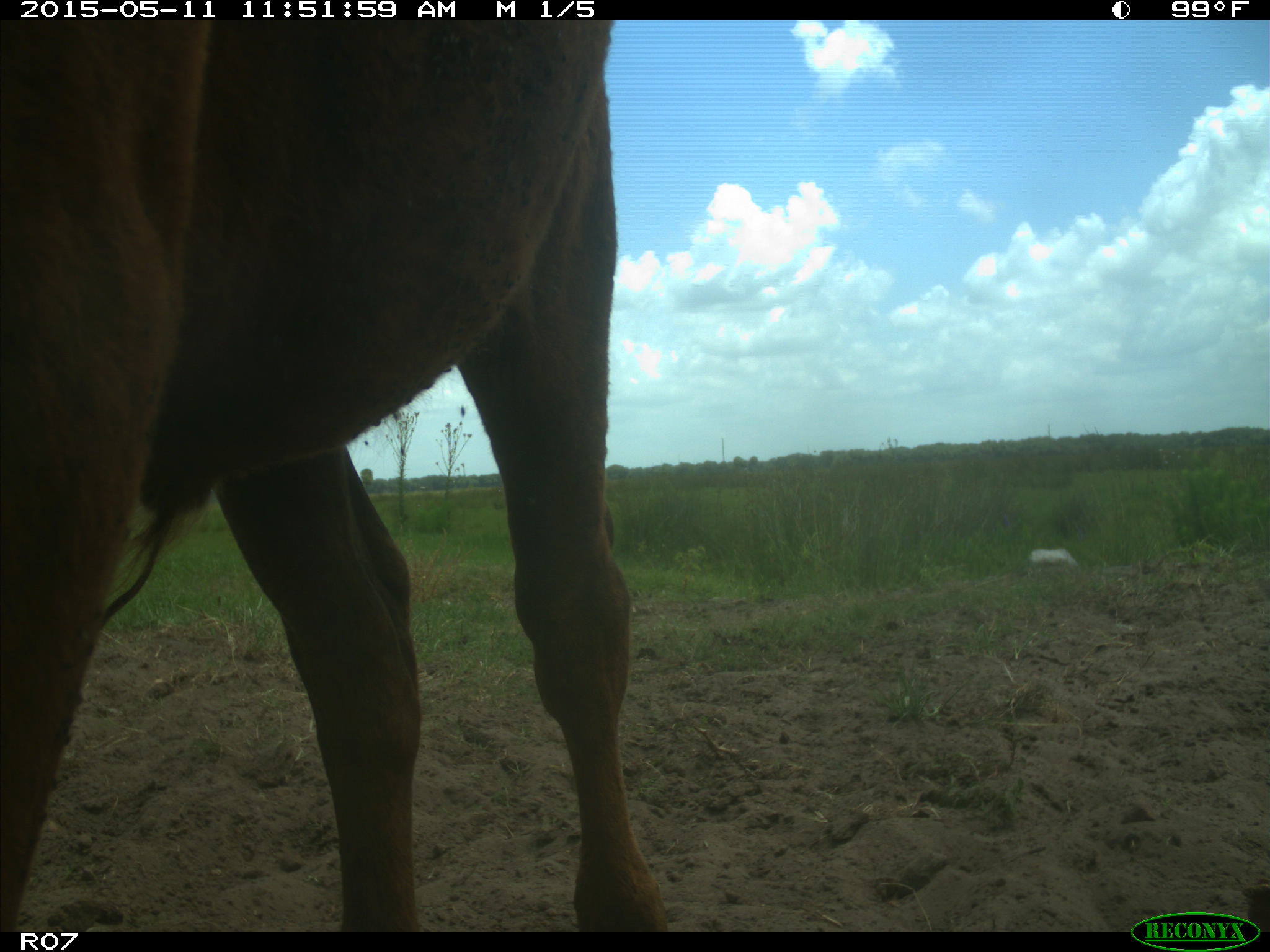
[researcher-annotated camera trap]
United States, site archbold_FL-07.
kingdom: Animalia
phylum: Chordata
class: Mammalia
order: Artiodactyla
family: Bovidae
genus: Bos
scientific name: Bos taurus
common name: domestic cow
Bos taurus (domestic cow).